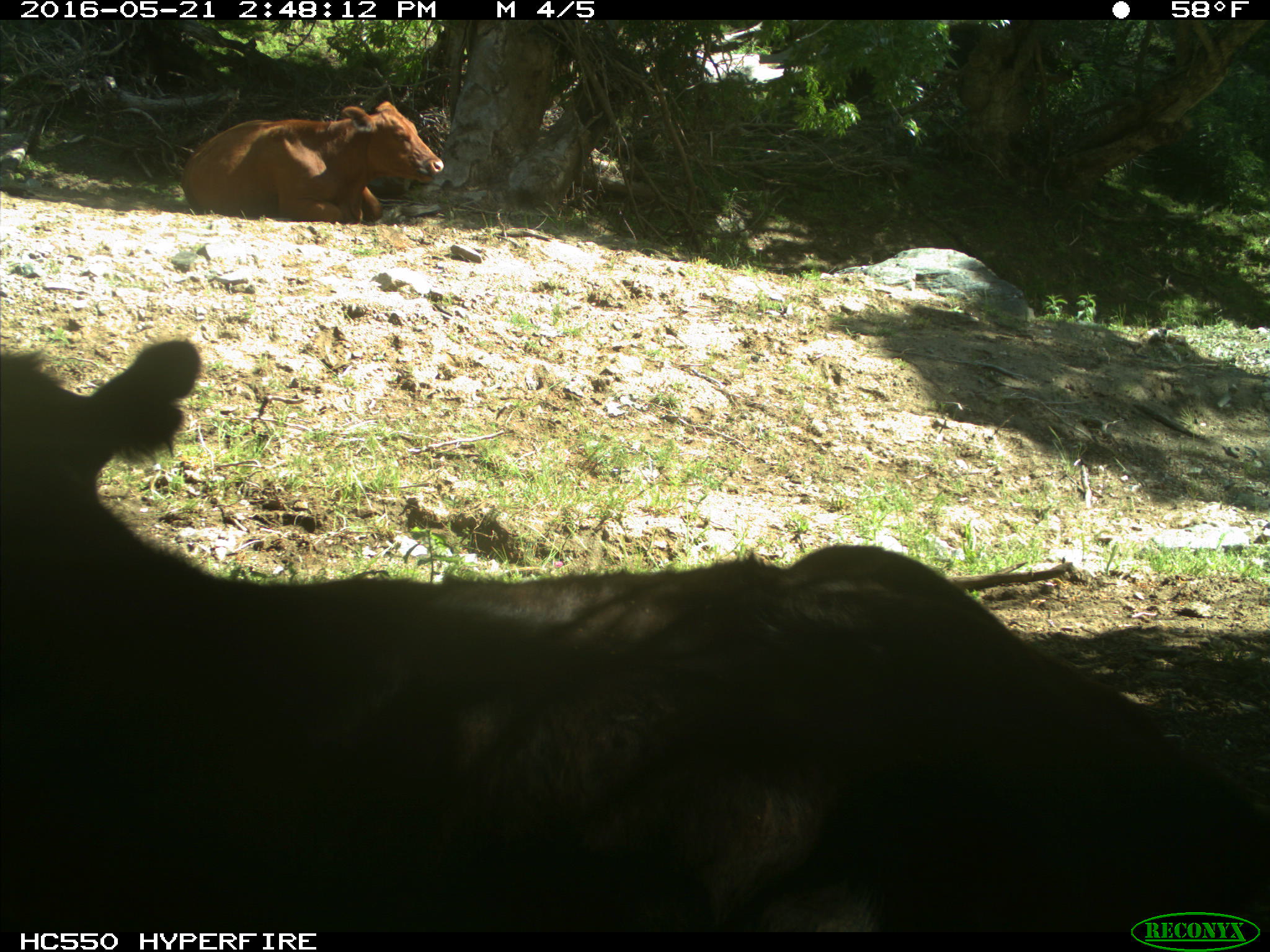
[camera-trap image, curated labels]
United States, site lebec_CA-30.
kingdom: Animalia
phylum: Chordata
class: Mammalia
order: Artiodactyla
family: Bovidae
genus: Bos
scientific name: Bos taurus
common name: domestic cow